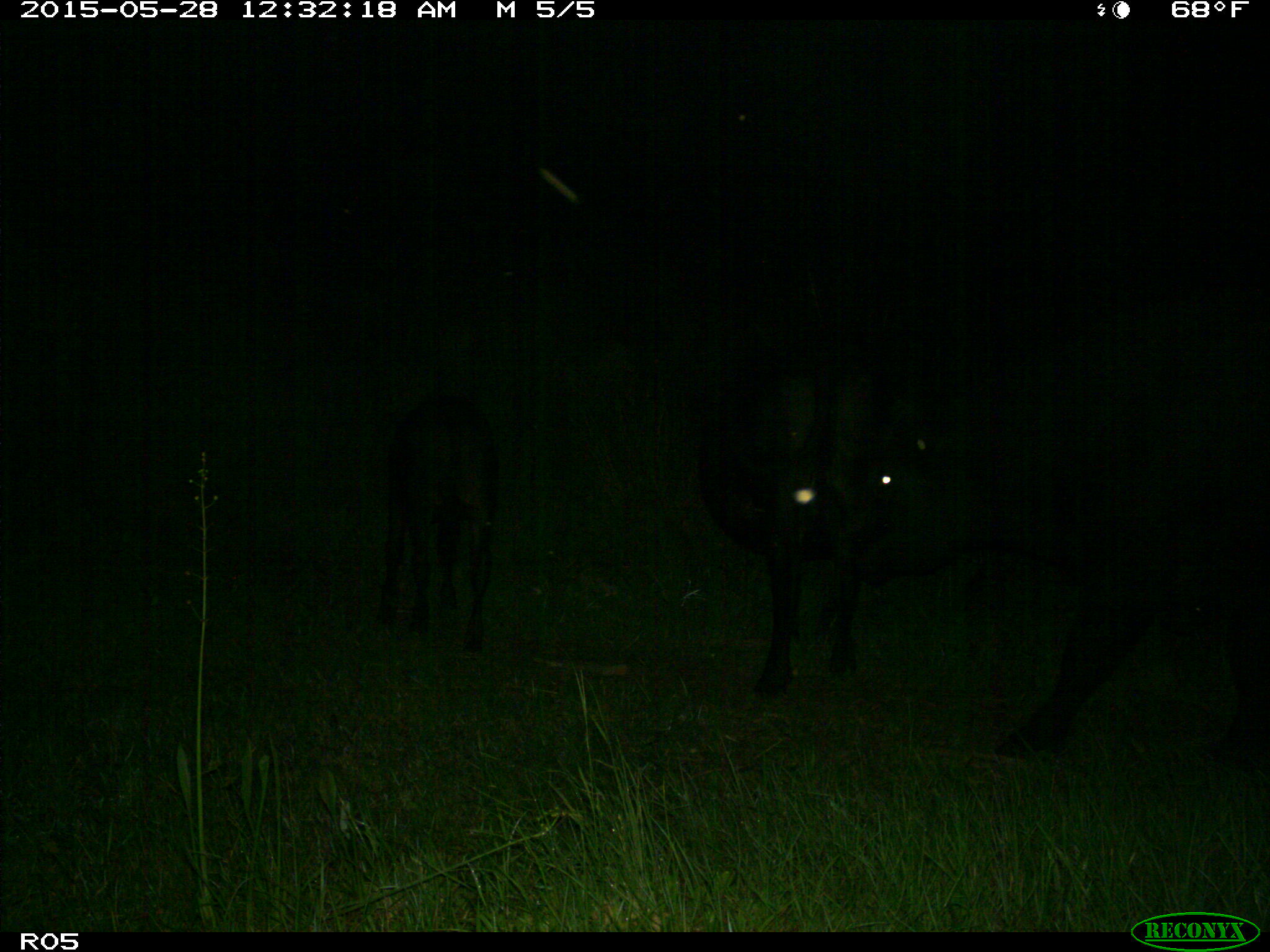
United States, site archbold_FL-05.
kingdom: Animalia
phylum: Chordata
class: Mammalia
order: Artiodactyla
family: Bovidae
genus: Bos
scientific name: Bos taurus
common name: domestic cow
Bos taurus (domestic cow).